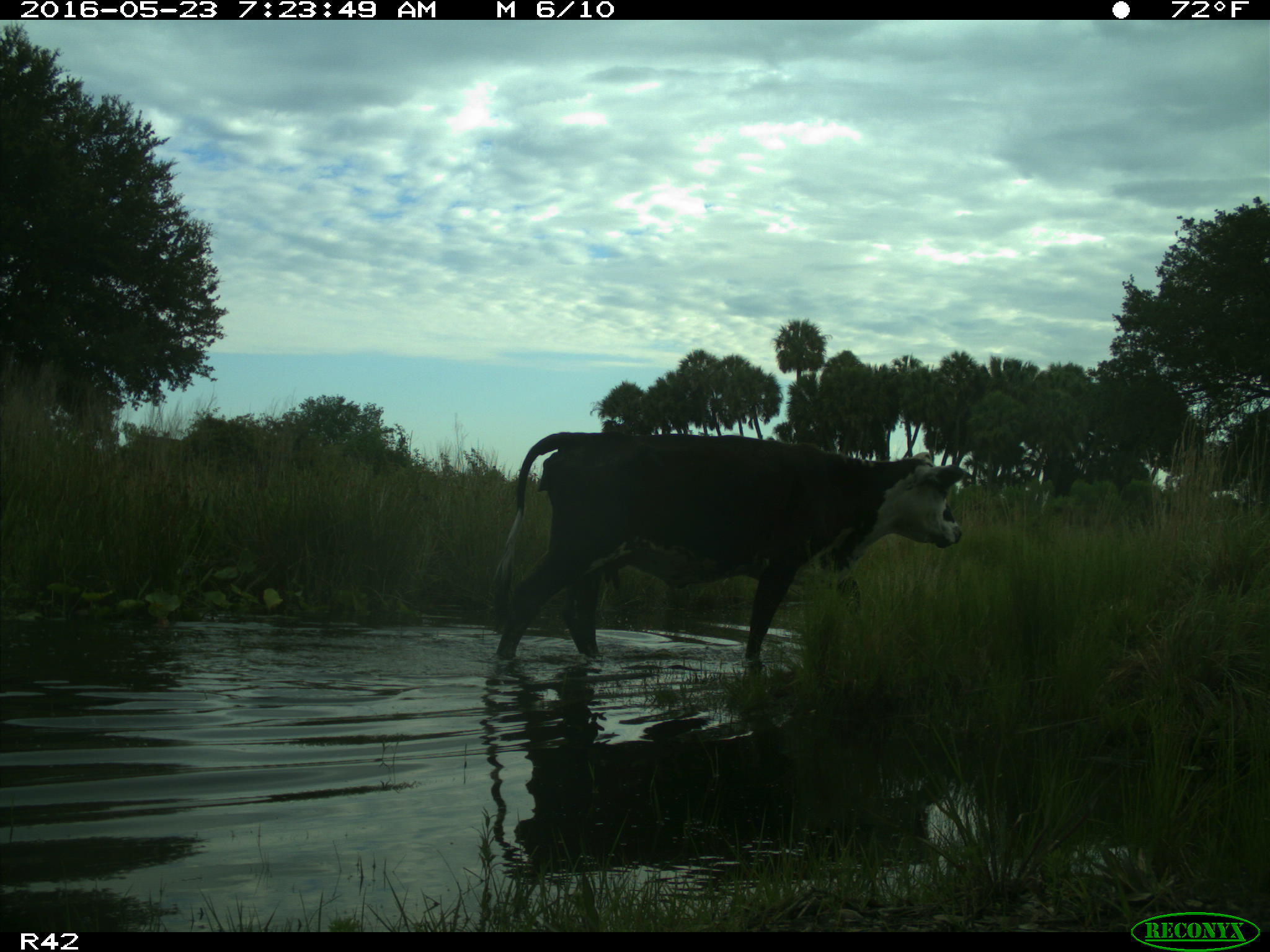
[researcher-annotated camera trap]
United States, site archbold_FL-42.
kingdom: Animalia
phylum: Chordata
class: Mammalia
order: Artiodactyla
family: Bovidae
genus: Bos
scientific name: Bos taurus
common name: domestic cow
Bos taurus (domestic cow).